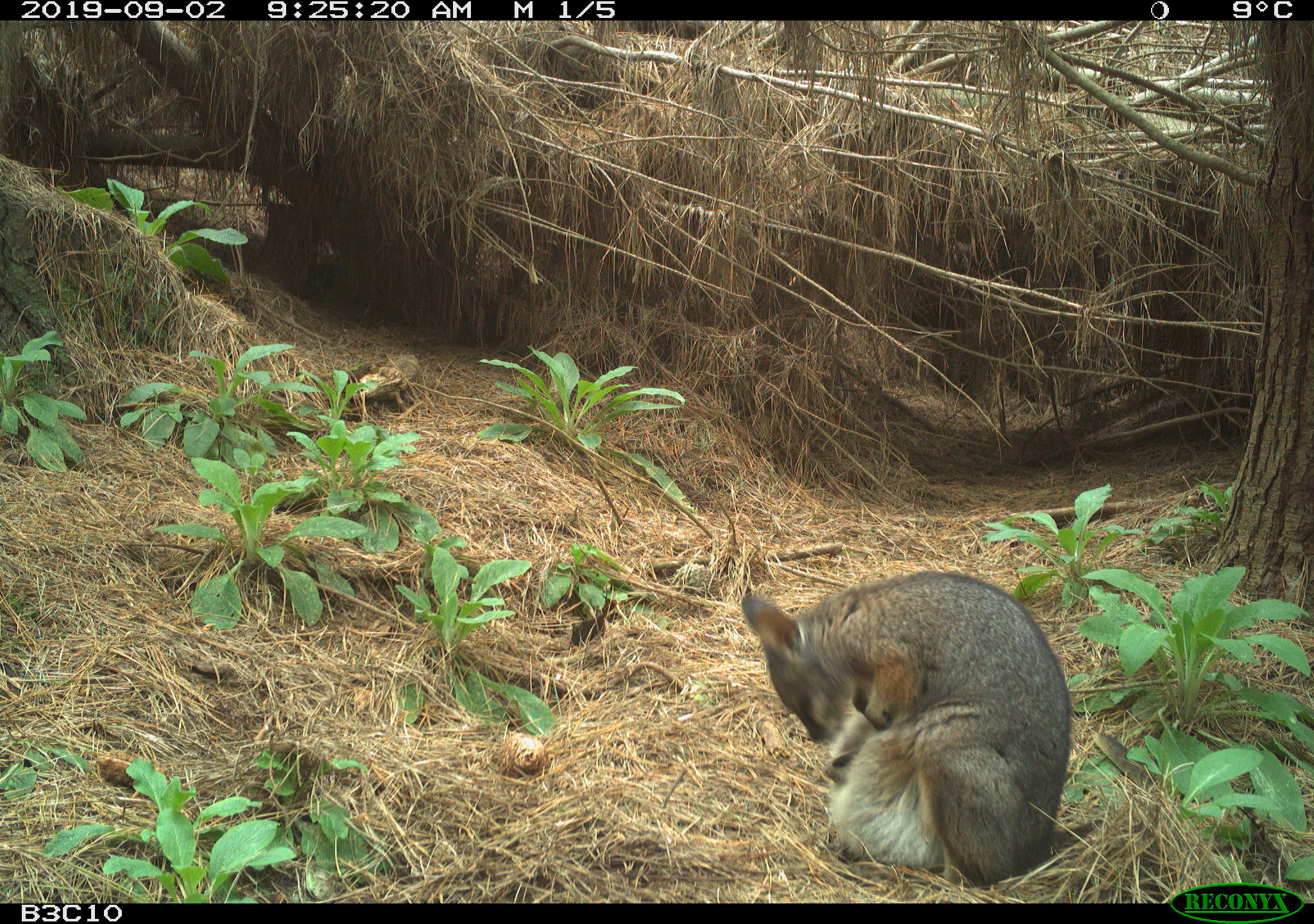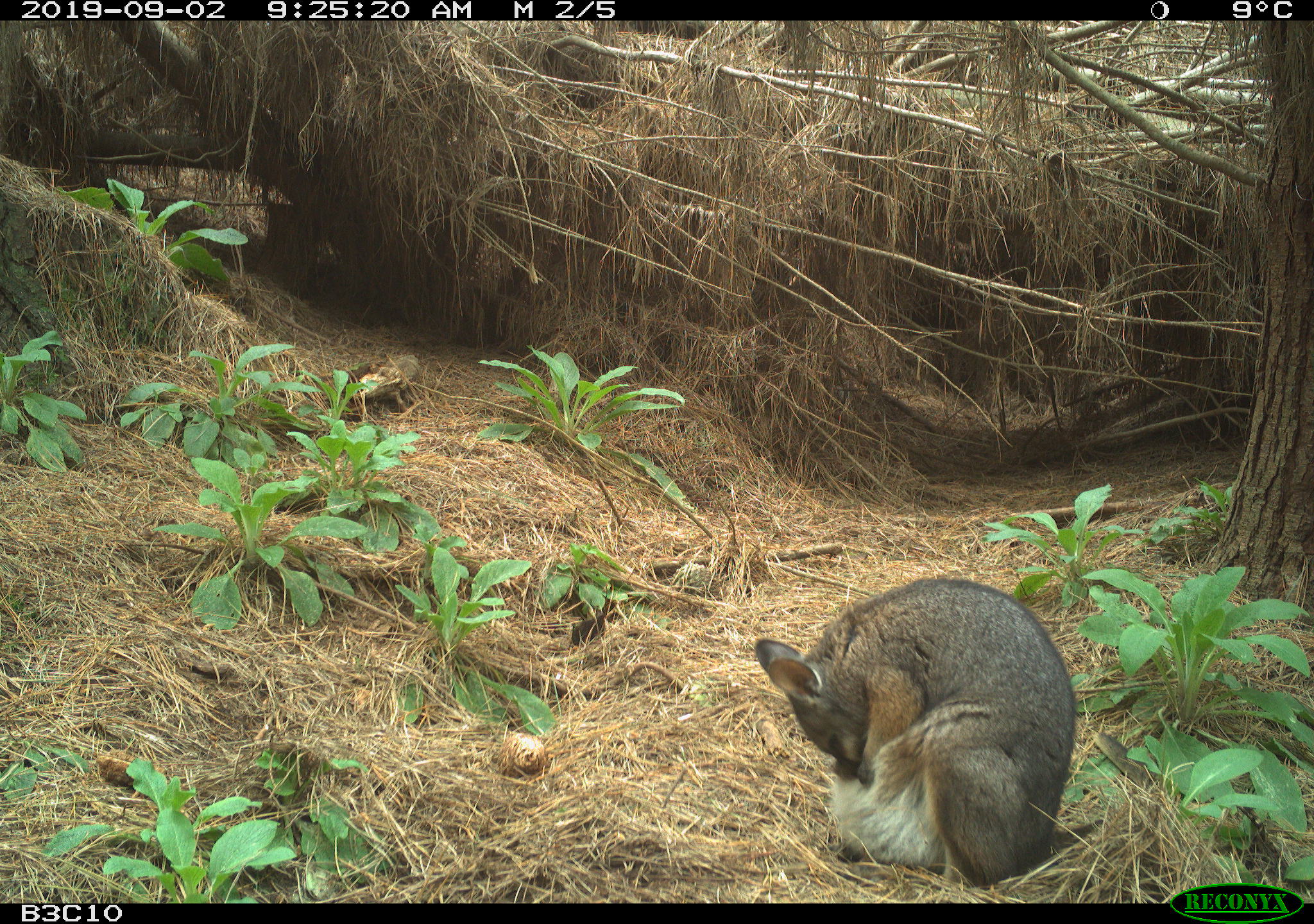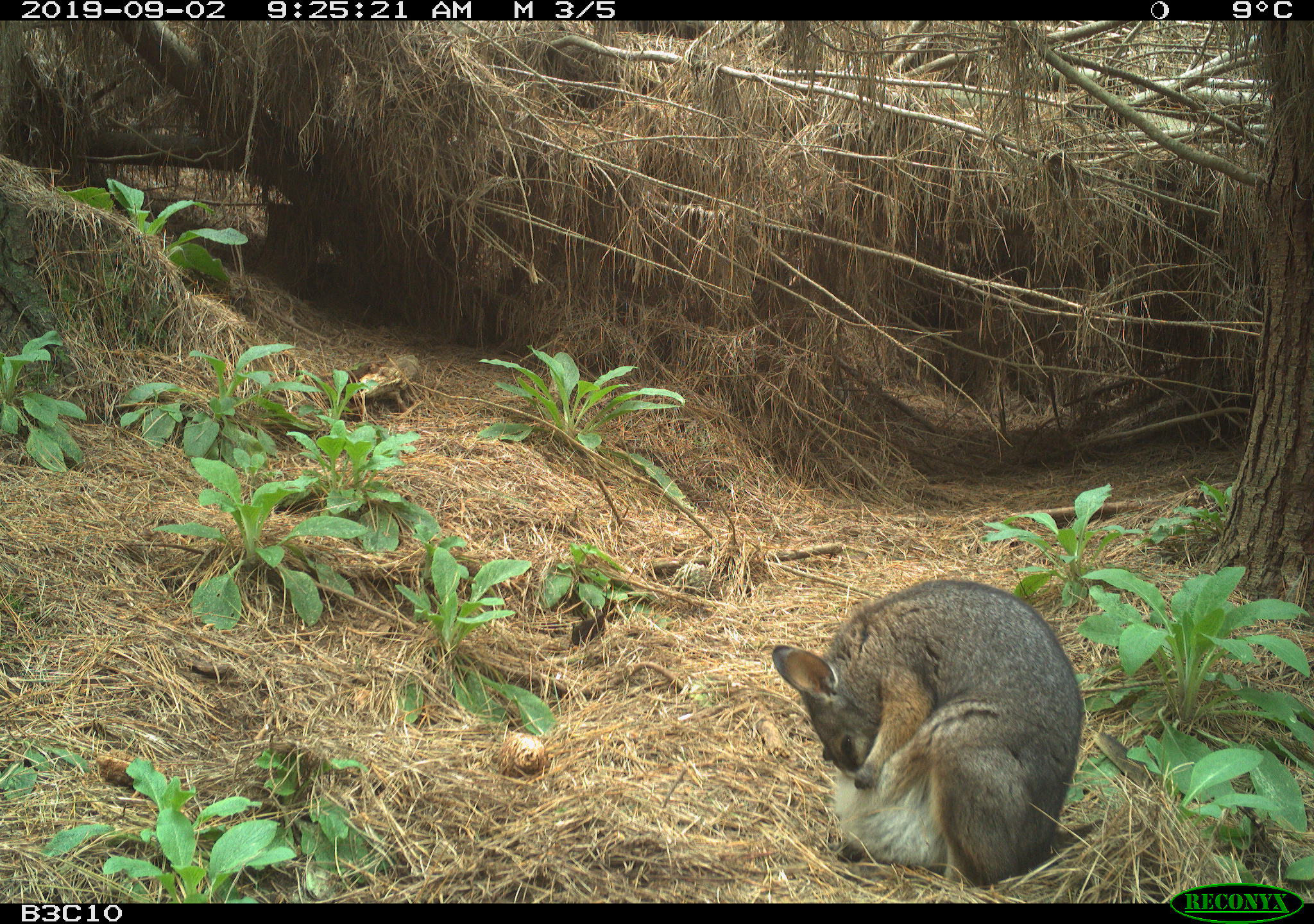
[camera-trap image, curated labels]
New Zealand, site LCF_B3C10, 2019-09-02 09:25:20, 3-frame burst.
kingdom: Animalia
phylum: Chordata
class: Mammalia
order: Diprotodontia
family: Macropodidae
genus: Notamacropus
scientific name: Notamacropus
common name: wallaby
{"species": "wallaby (Notamacropus)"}